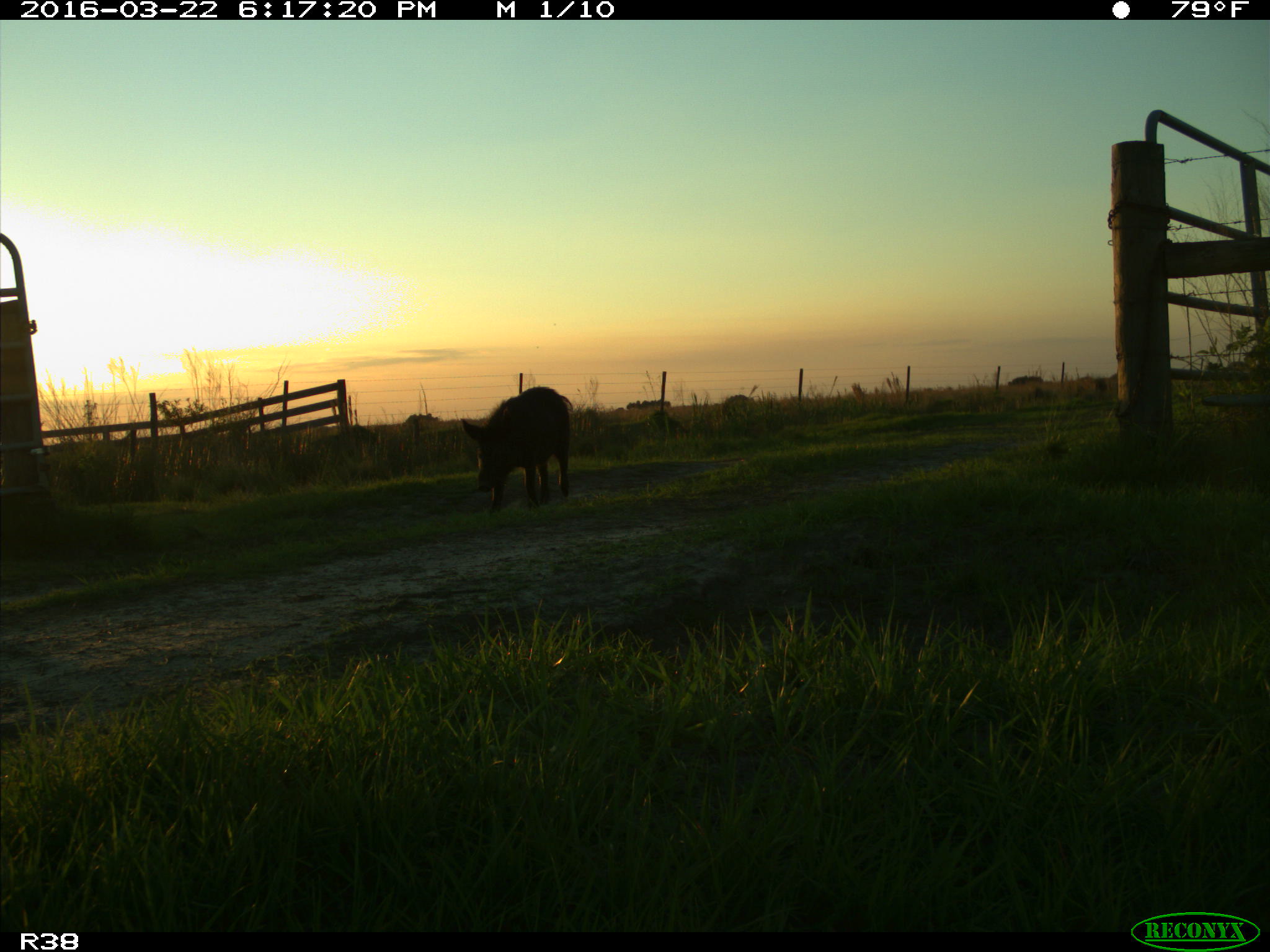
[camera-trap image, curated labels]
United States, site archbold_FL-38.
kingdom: Animalia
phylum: Chordata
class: Mammalia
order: Artiodactyla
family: Suidae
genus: Sus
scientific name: Sus scrofa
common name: wild boar